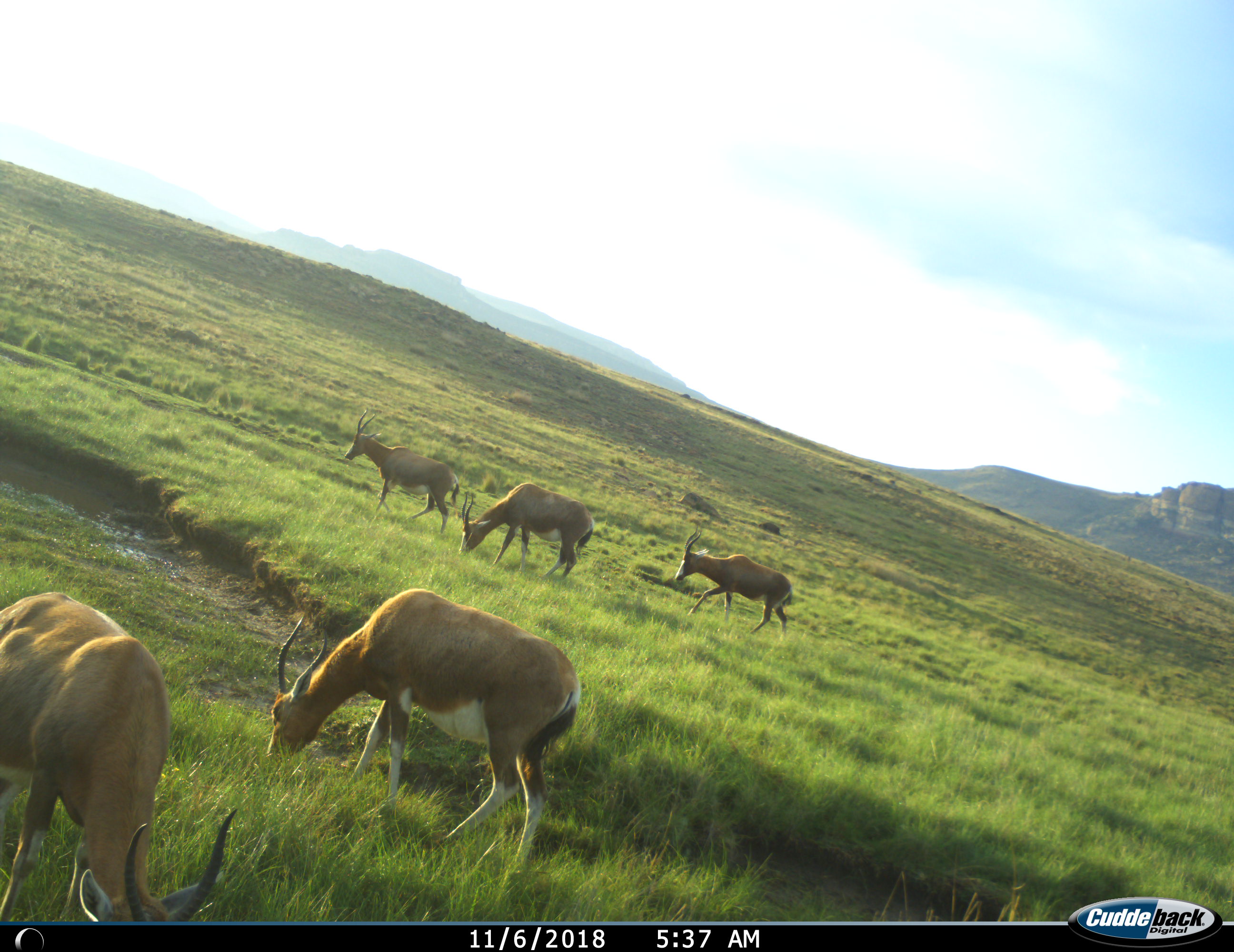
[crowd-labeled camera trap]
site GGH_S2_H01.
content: unidentified animal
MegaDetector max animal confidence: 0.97